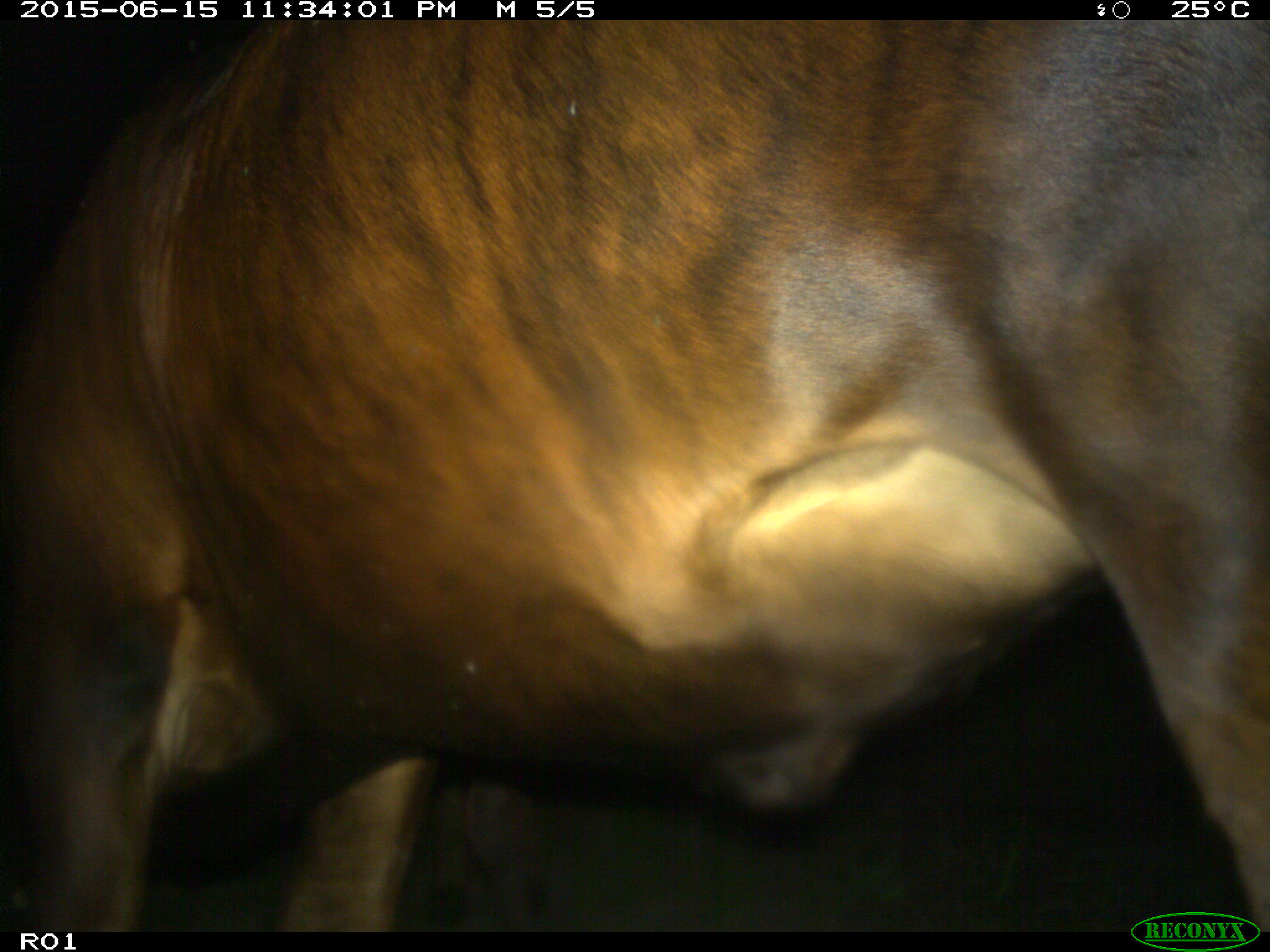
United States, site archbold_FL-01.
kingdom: Animalia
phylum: Chordata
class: Mammalia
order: Artiodactyla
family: Bovidae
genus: Bos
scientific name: Bos taurus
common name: domestic cow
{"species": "Bos taurus (domestic cow)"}